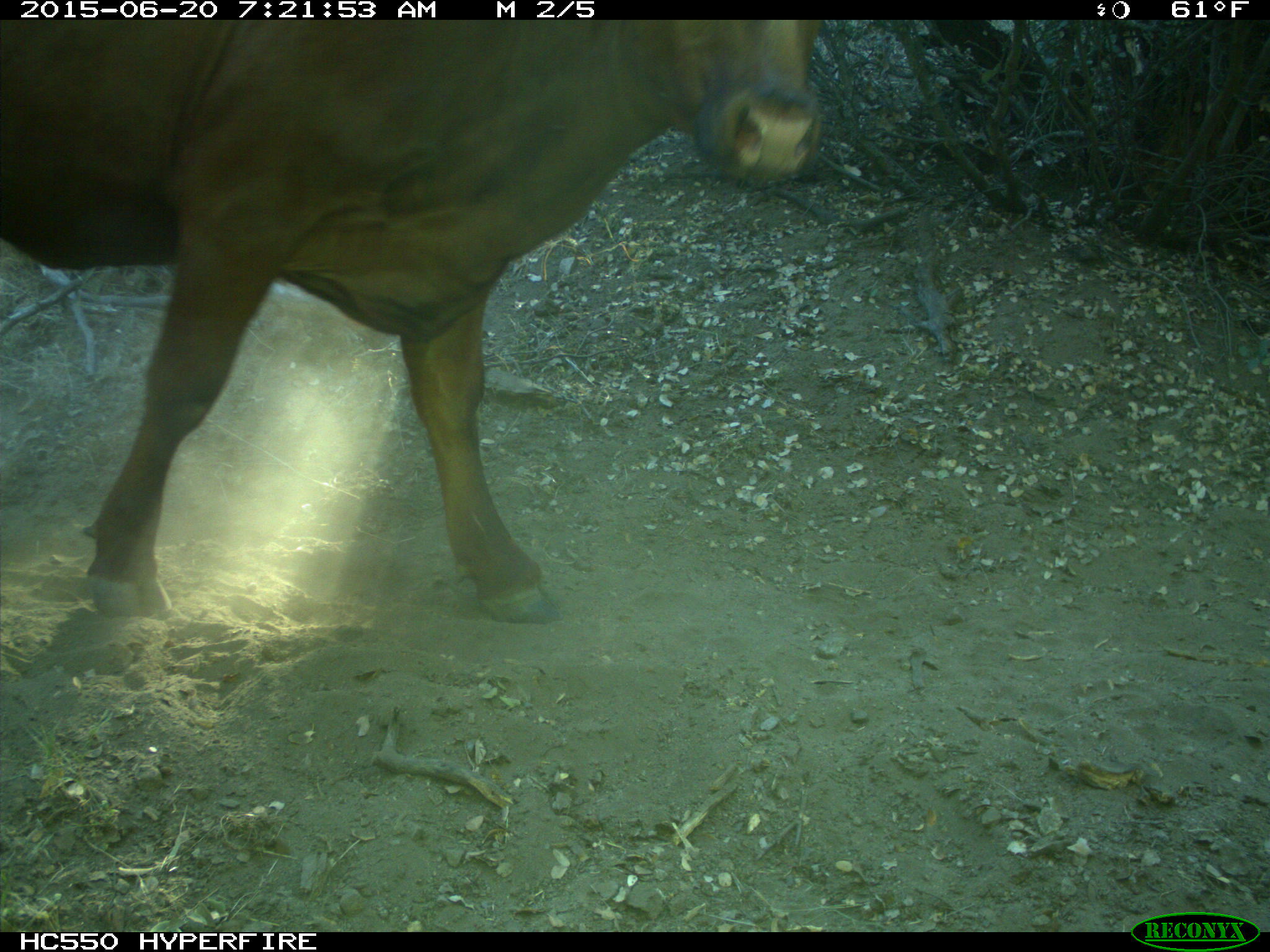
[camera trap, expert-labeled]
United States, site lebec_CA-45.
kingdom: Animalia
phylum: Chordata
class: Mammalia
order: Artiodactyla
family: Bovidae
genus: Bos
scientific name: Bos taurus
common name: domestic cow